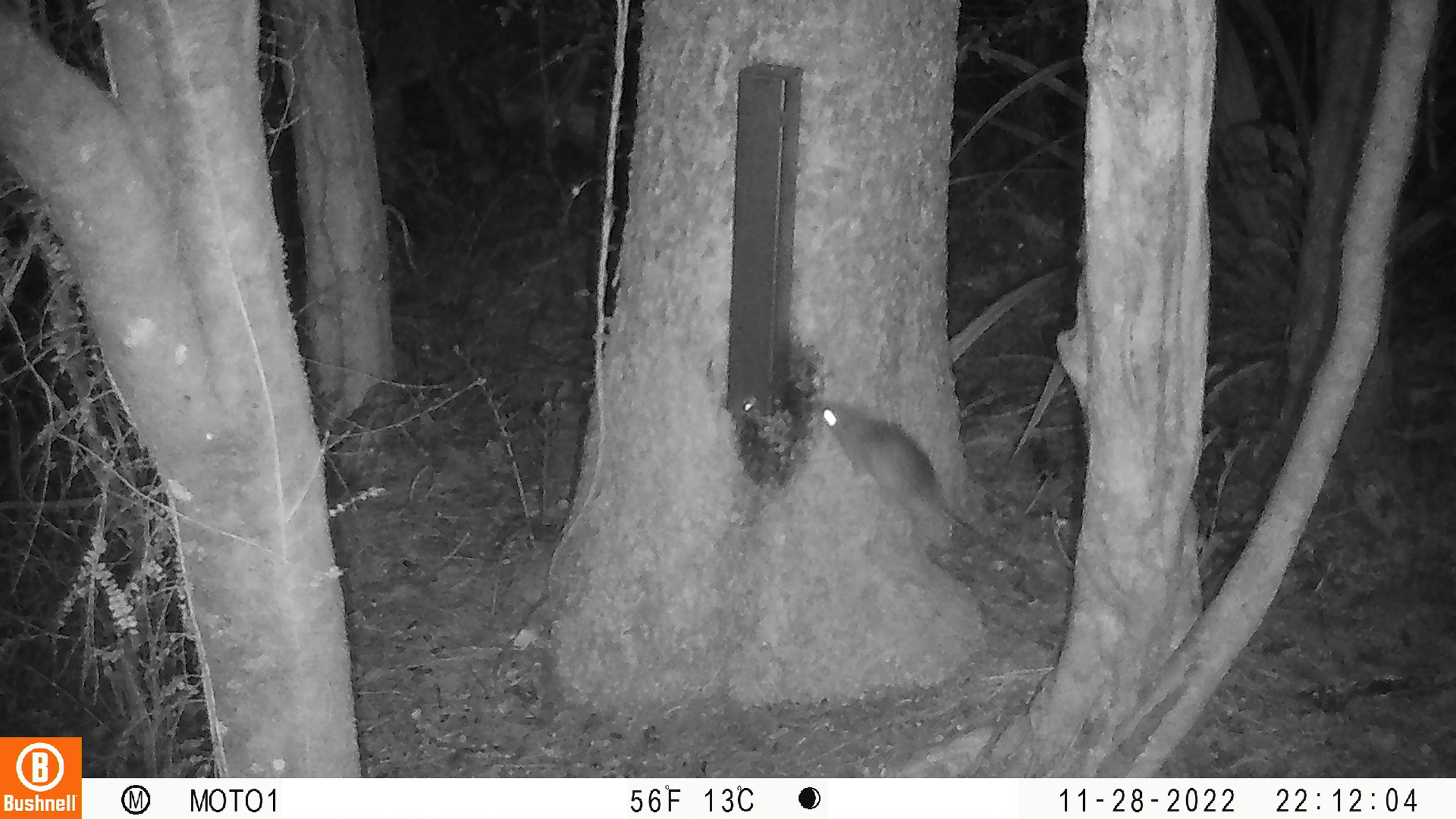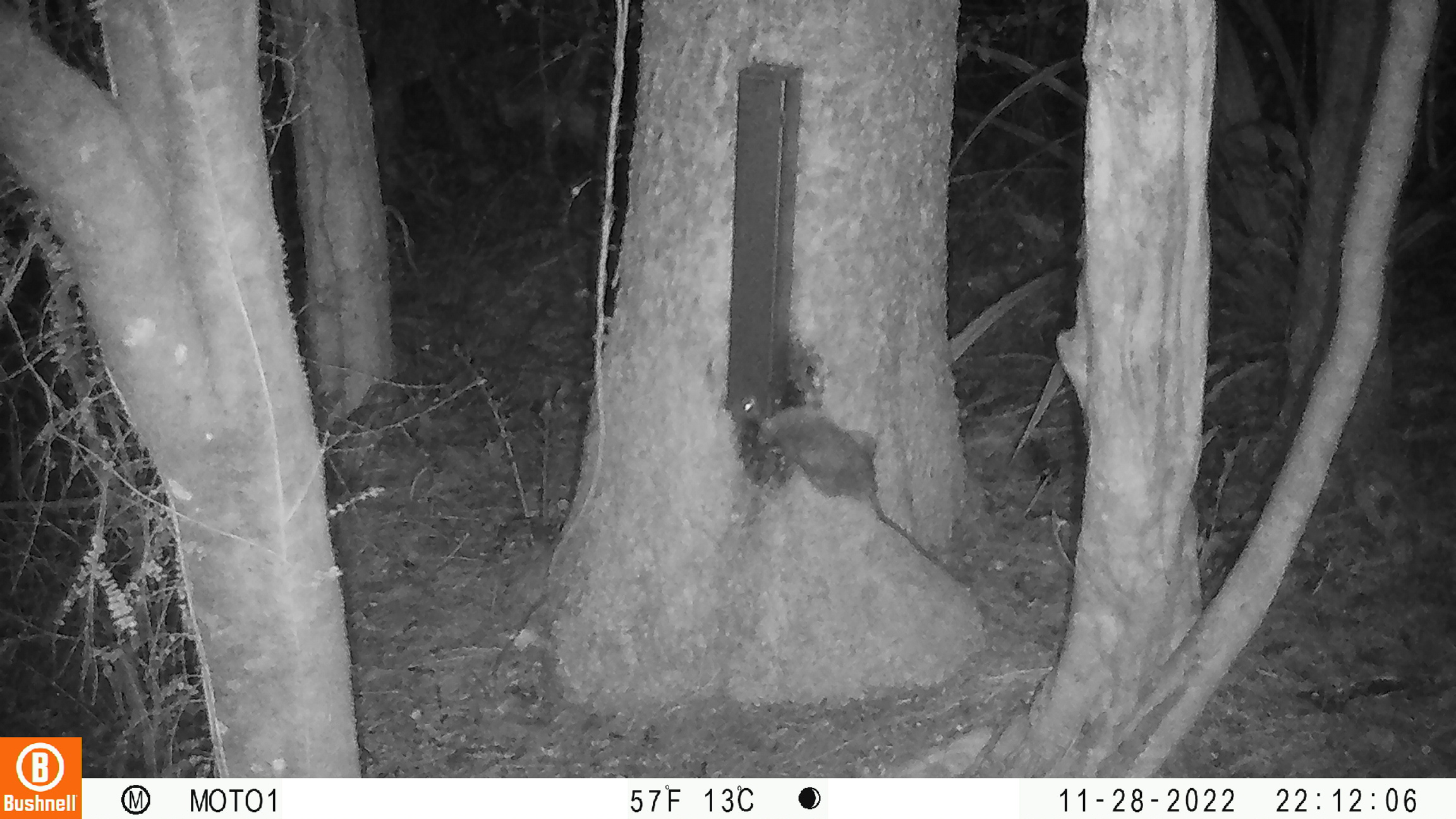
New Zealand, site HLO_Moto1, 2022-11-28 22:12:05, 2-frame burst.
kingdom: Animalia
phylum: Chordata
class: Mammalia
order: Rodentia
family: Muridae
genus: Rattus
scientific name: Rattus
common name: rat